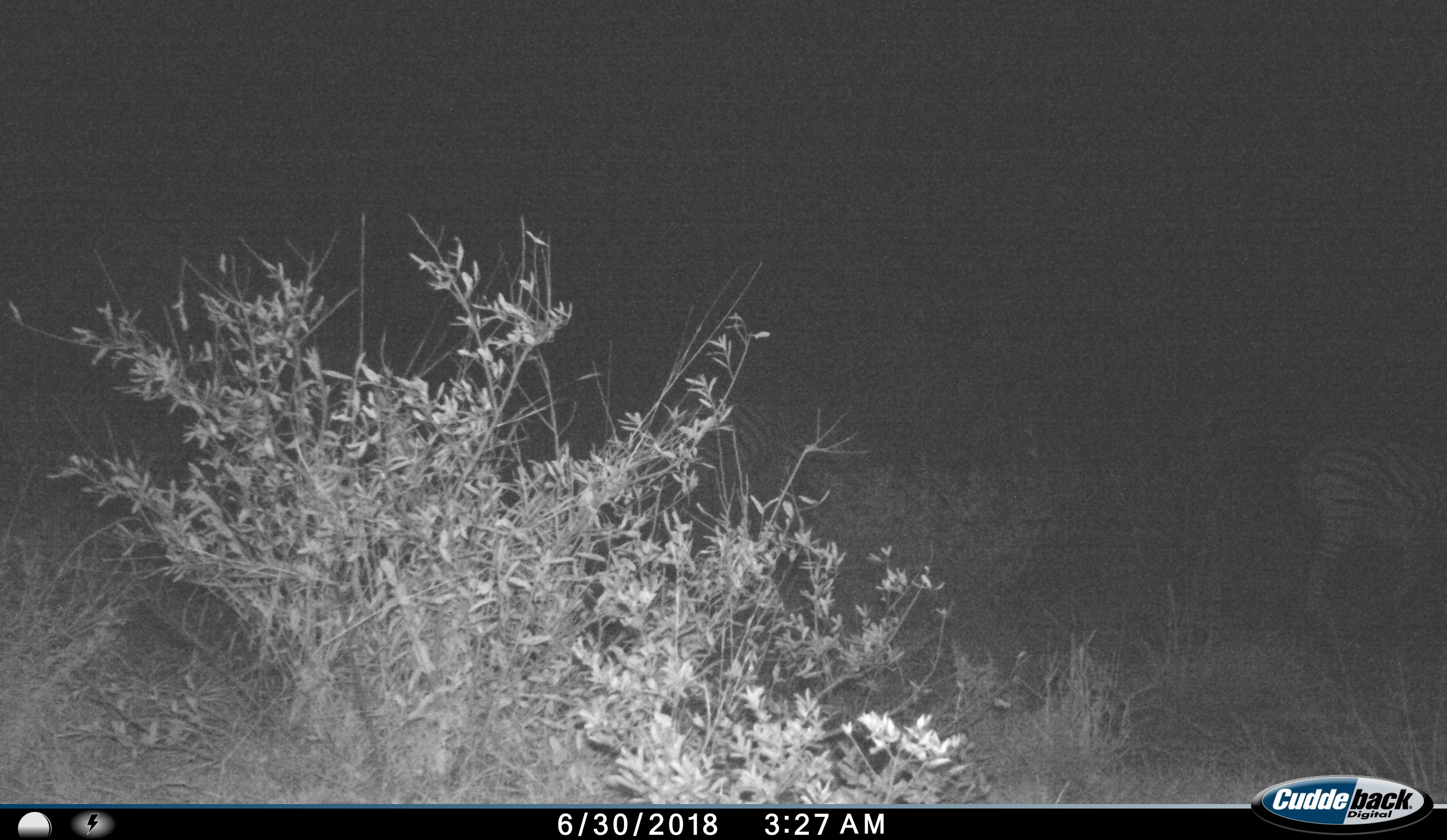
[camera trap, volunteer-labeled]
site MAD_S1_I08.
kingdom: Animalia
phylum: Chordata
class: Mammalia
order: Perissodactyla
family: Equidae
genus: Equus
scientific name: Equus quagga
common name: plains zebra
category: zebraplains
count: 1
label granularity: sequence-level